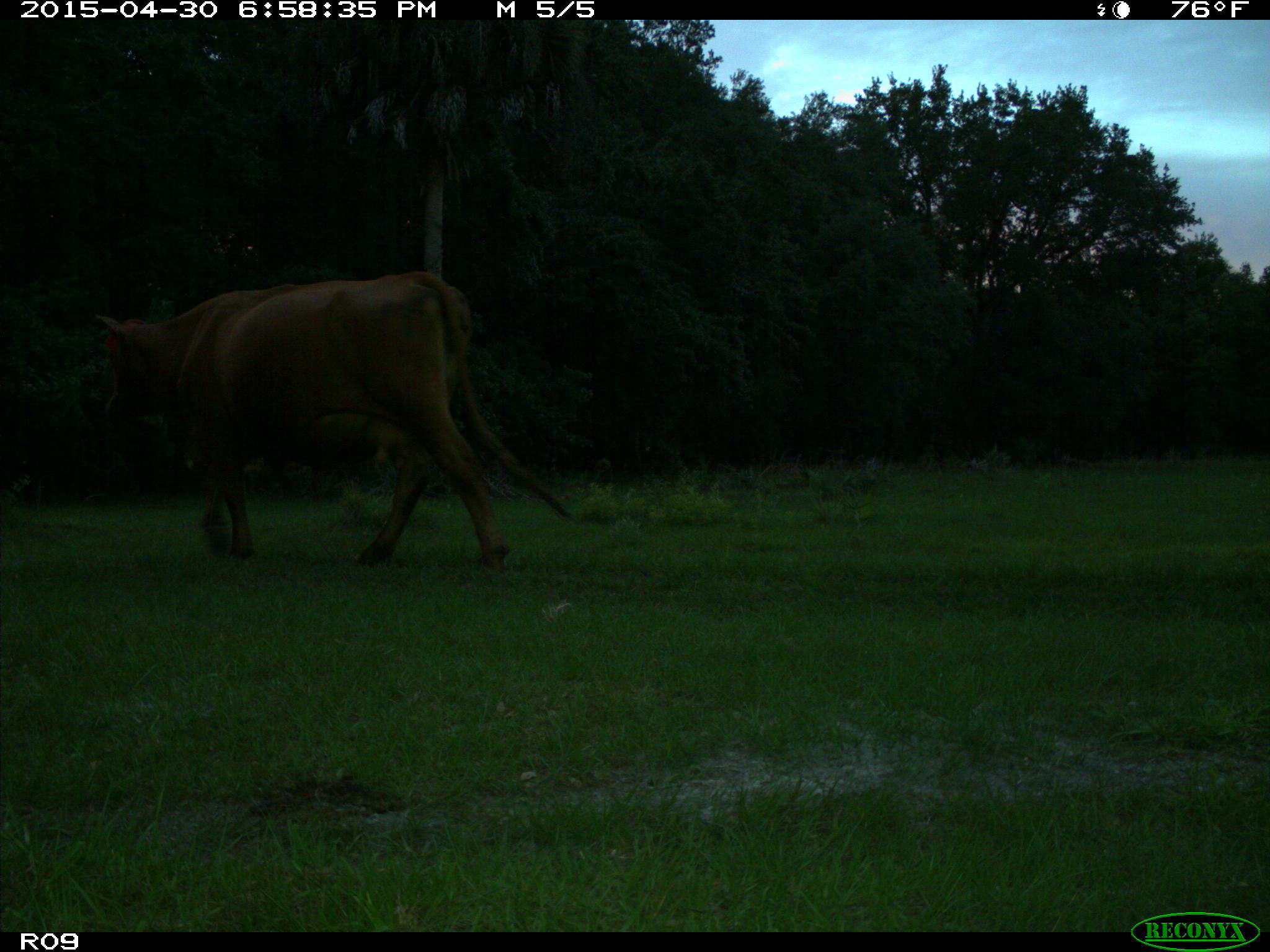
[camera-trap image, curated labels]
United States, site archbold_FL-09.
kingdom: Animalia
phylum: Chordata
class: Mammalia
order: Artiodactyla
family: Bovidae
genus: Bos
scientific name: Bos taurus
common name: domestic cow